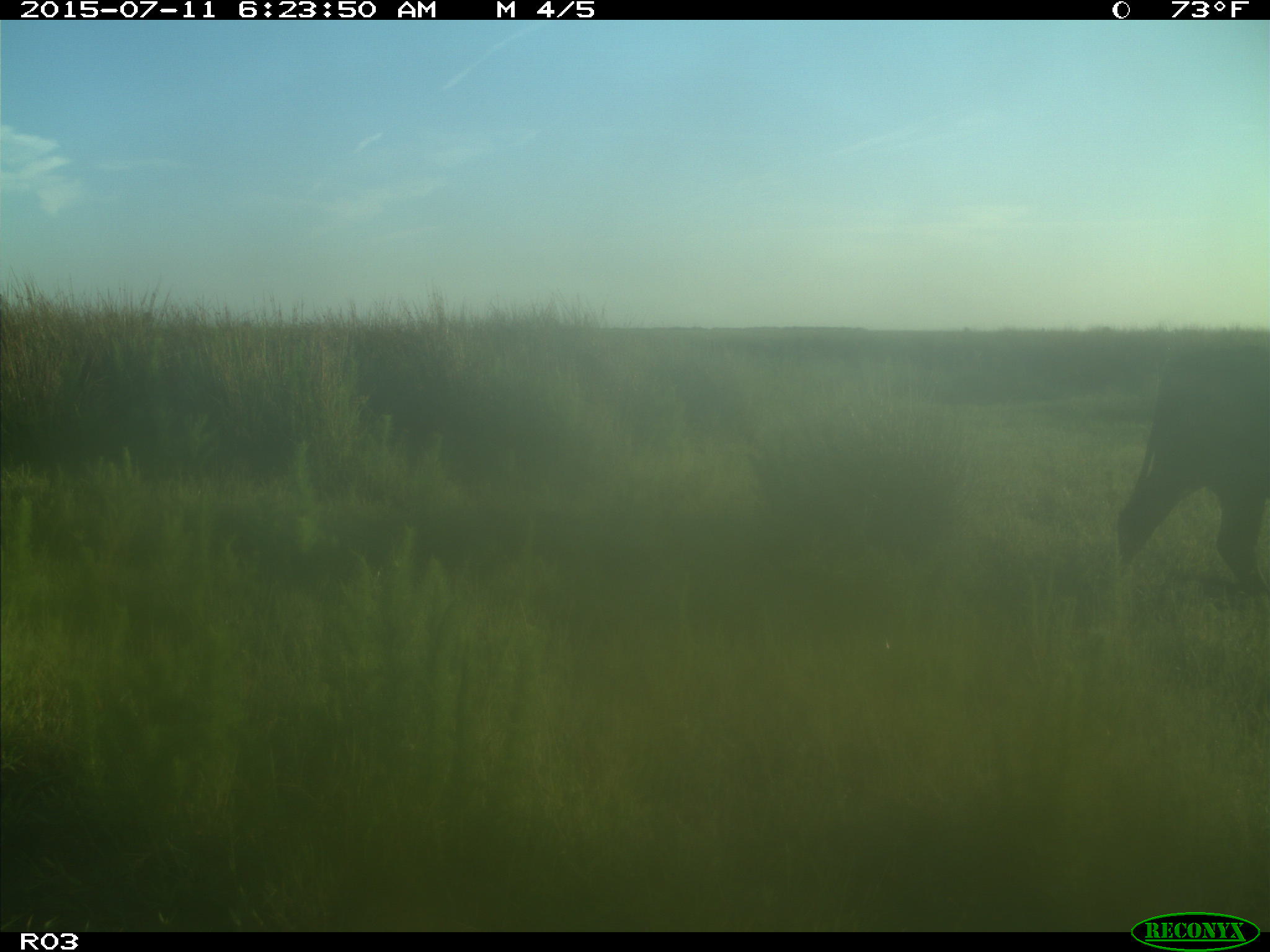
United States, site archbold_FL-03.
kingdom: Animalia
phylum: Chordata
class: Mammalia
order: Artiodactyla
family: Bovidae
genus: Bos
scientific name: Bos taurus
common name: domestic cow